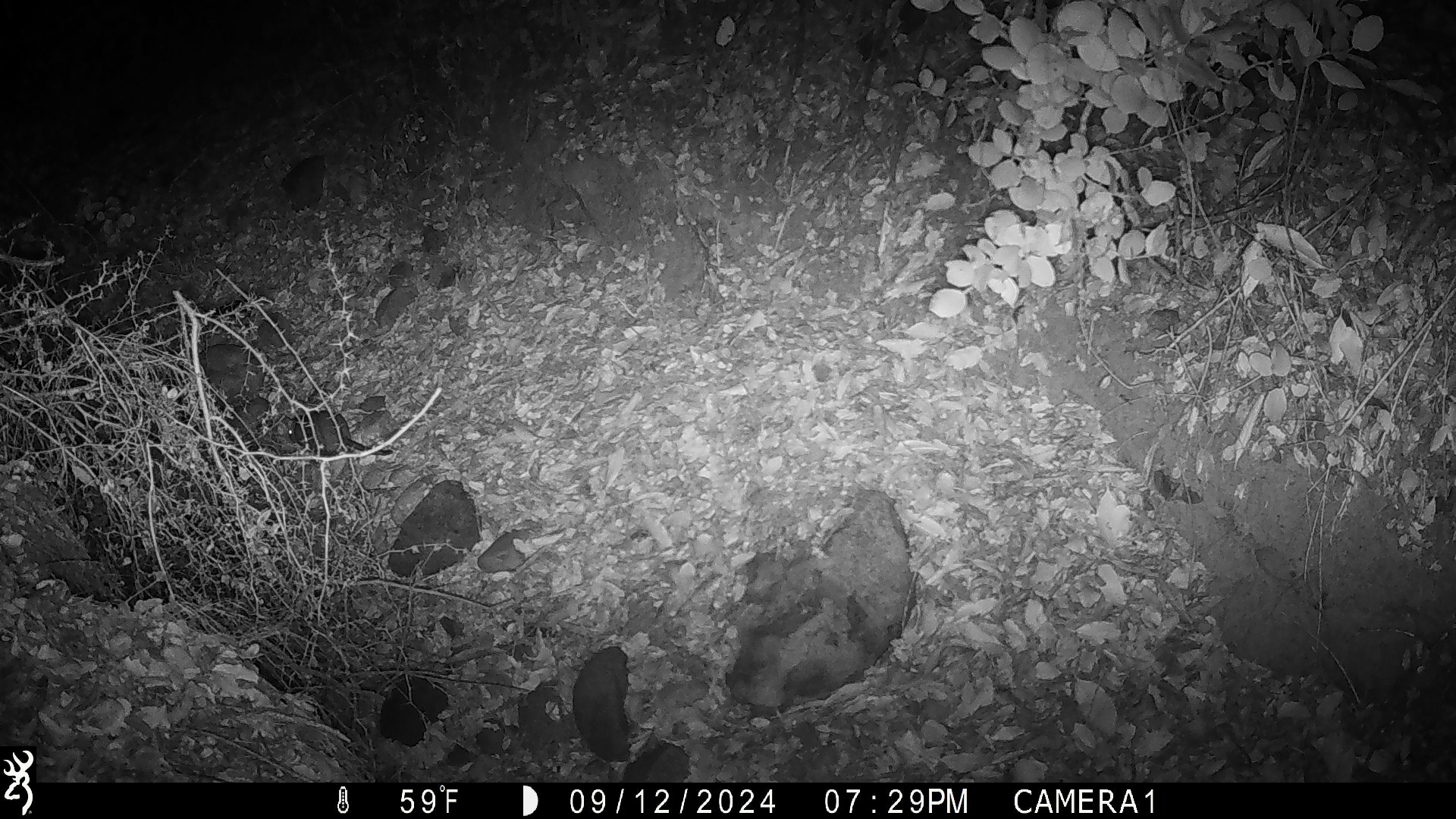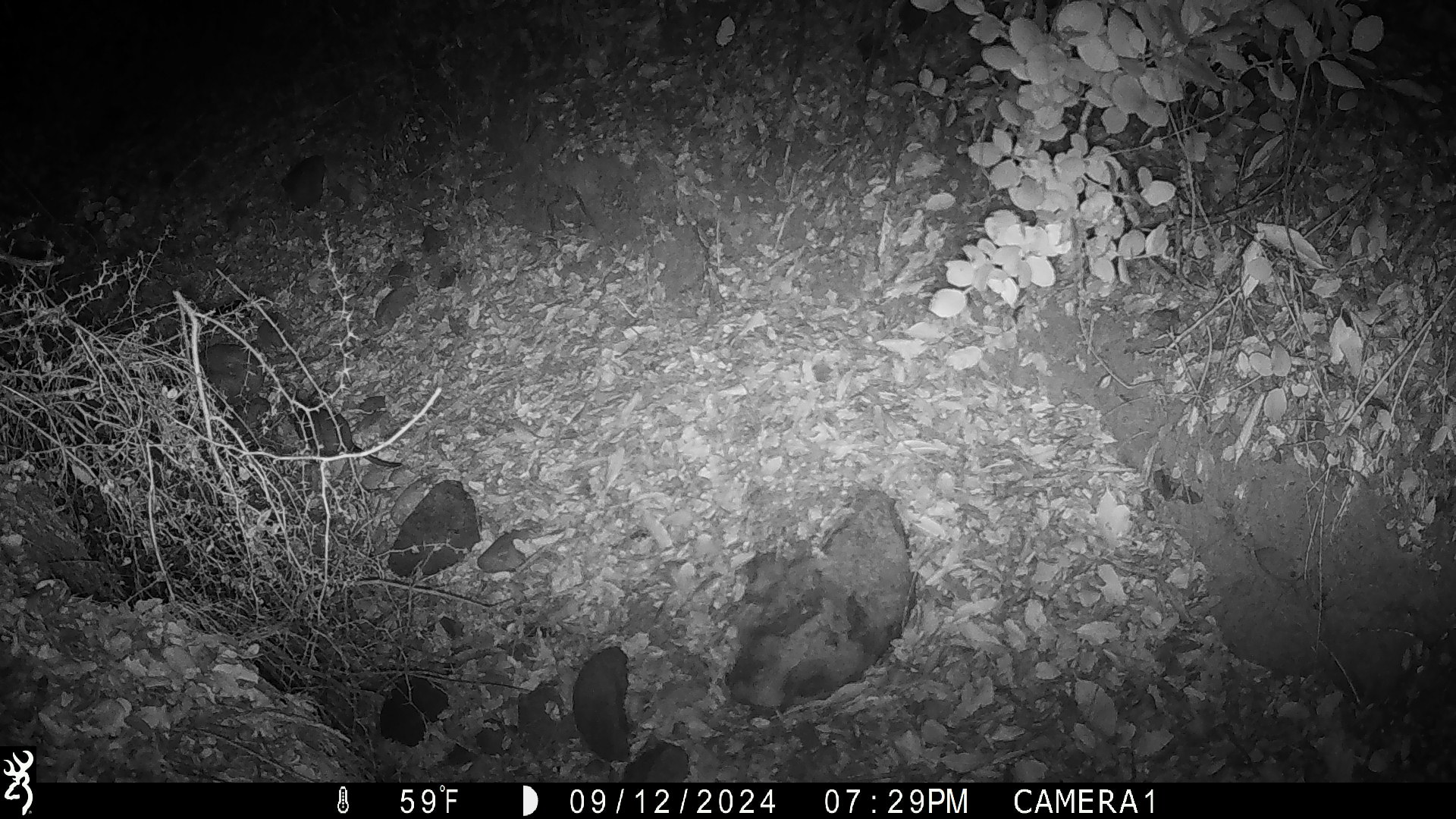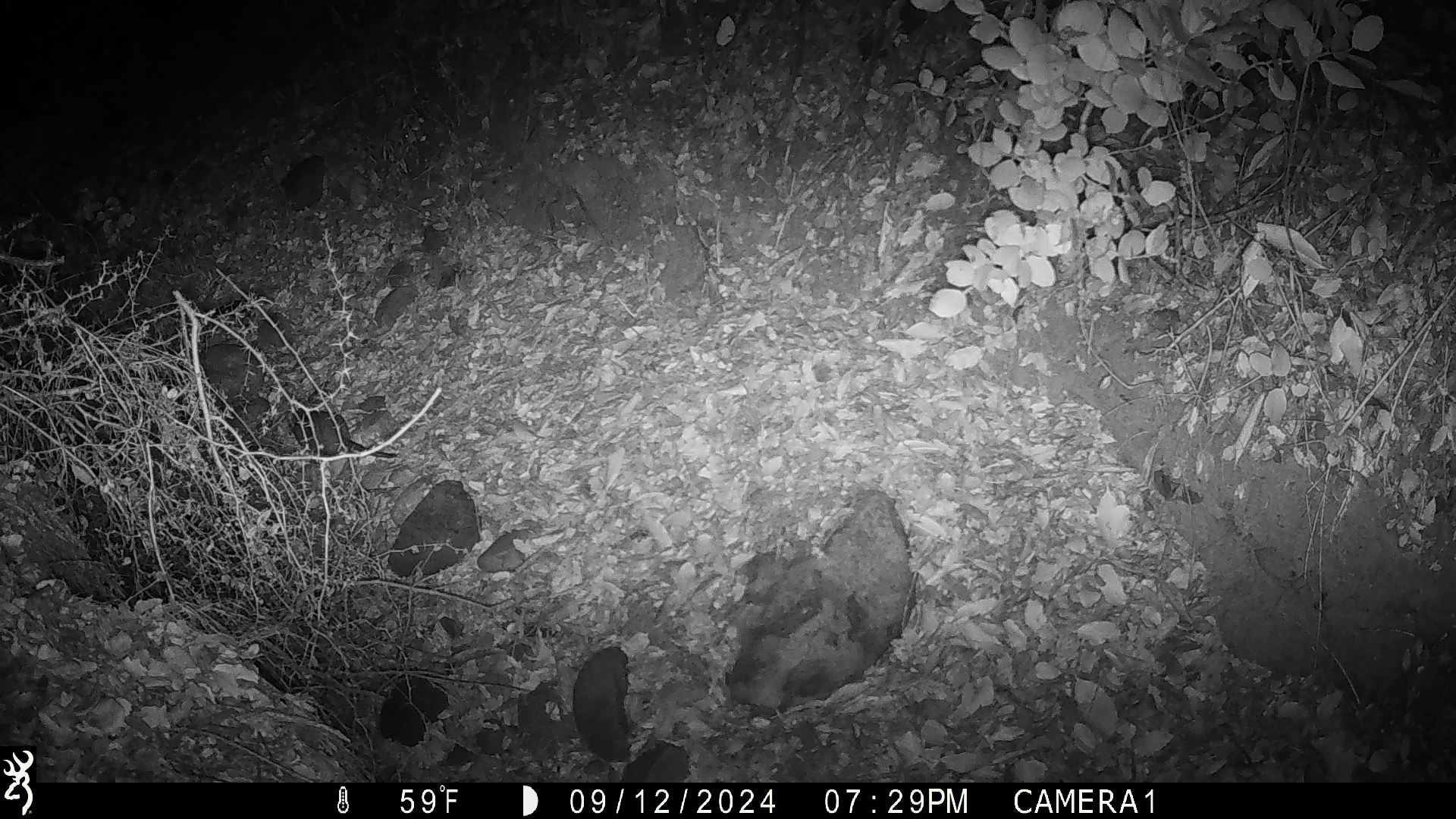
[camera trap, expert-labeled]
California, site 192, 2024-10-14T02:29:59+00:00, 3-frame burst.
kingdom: Animalia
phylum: Chordata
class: Mammalia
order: Rodentia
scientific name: Rodentia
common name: mouse or rat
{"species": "mouse or rat (Rodentia)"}